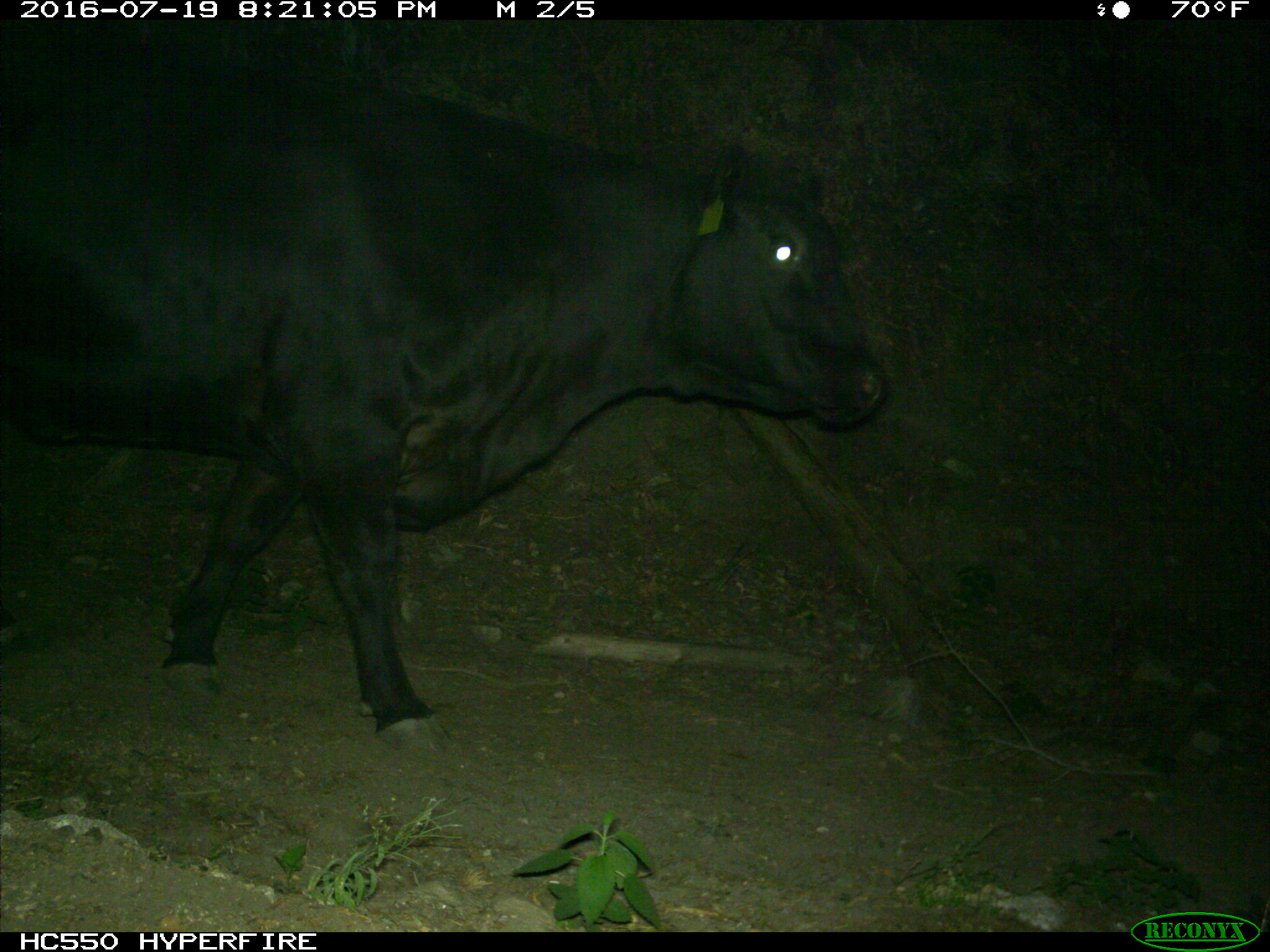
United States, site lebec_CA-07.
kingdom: Animalia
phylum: Chordata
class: Mammalia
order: Artiodactyla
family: Bovidae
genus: Bos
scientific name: Bos taurus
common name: domestic cow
Bos taurus (domestic cow).